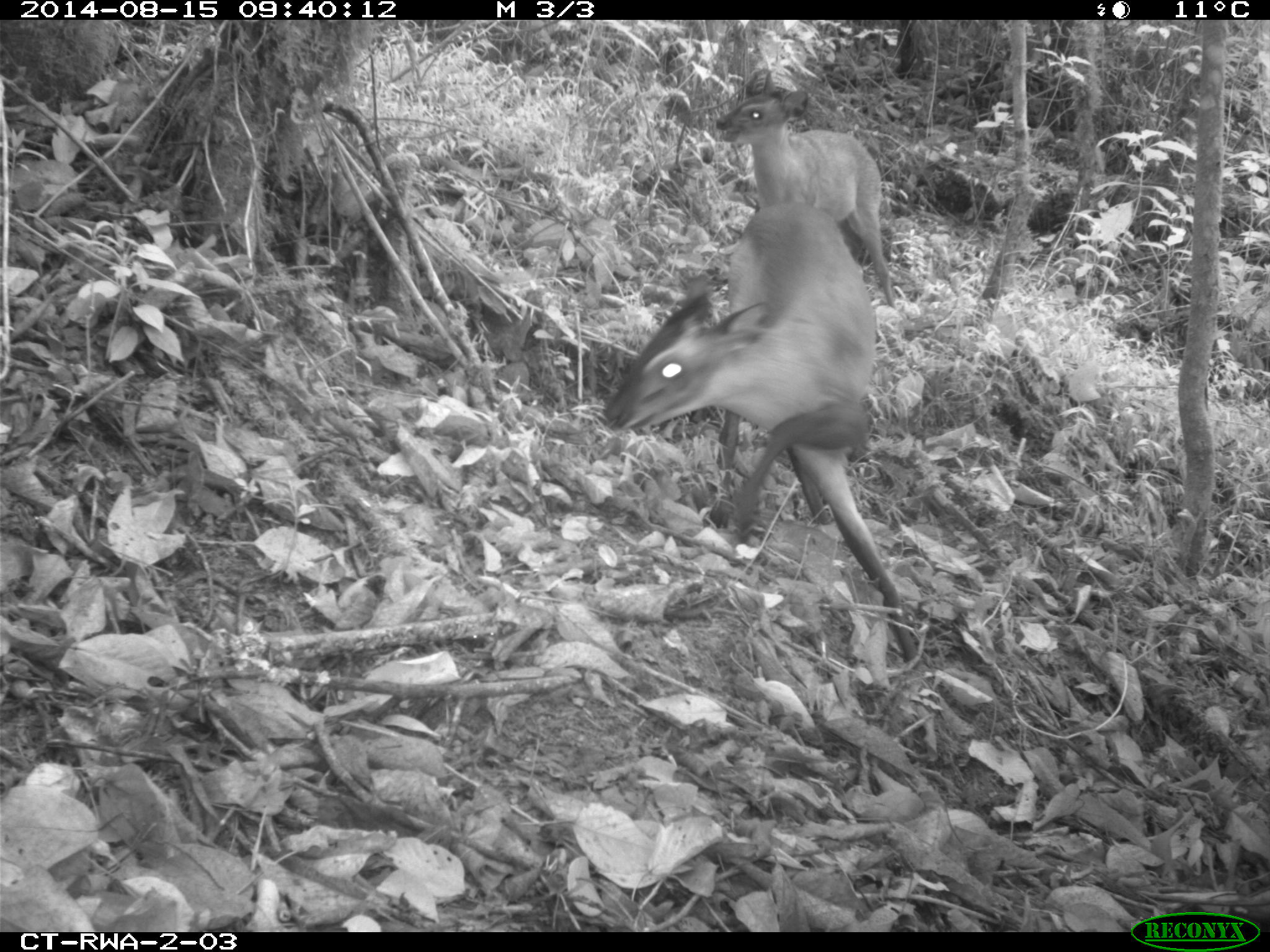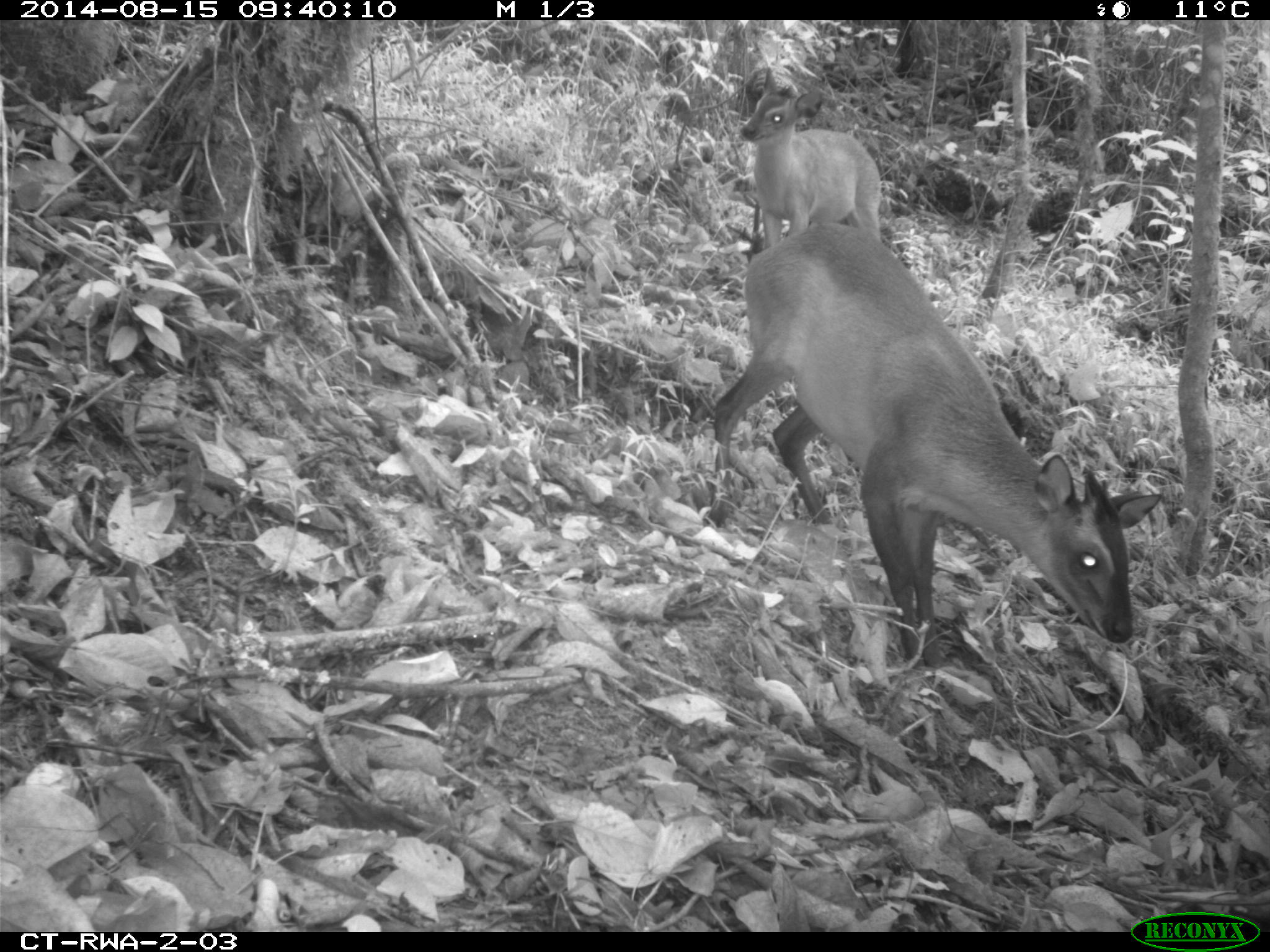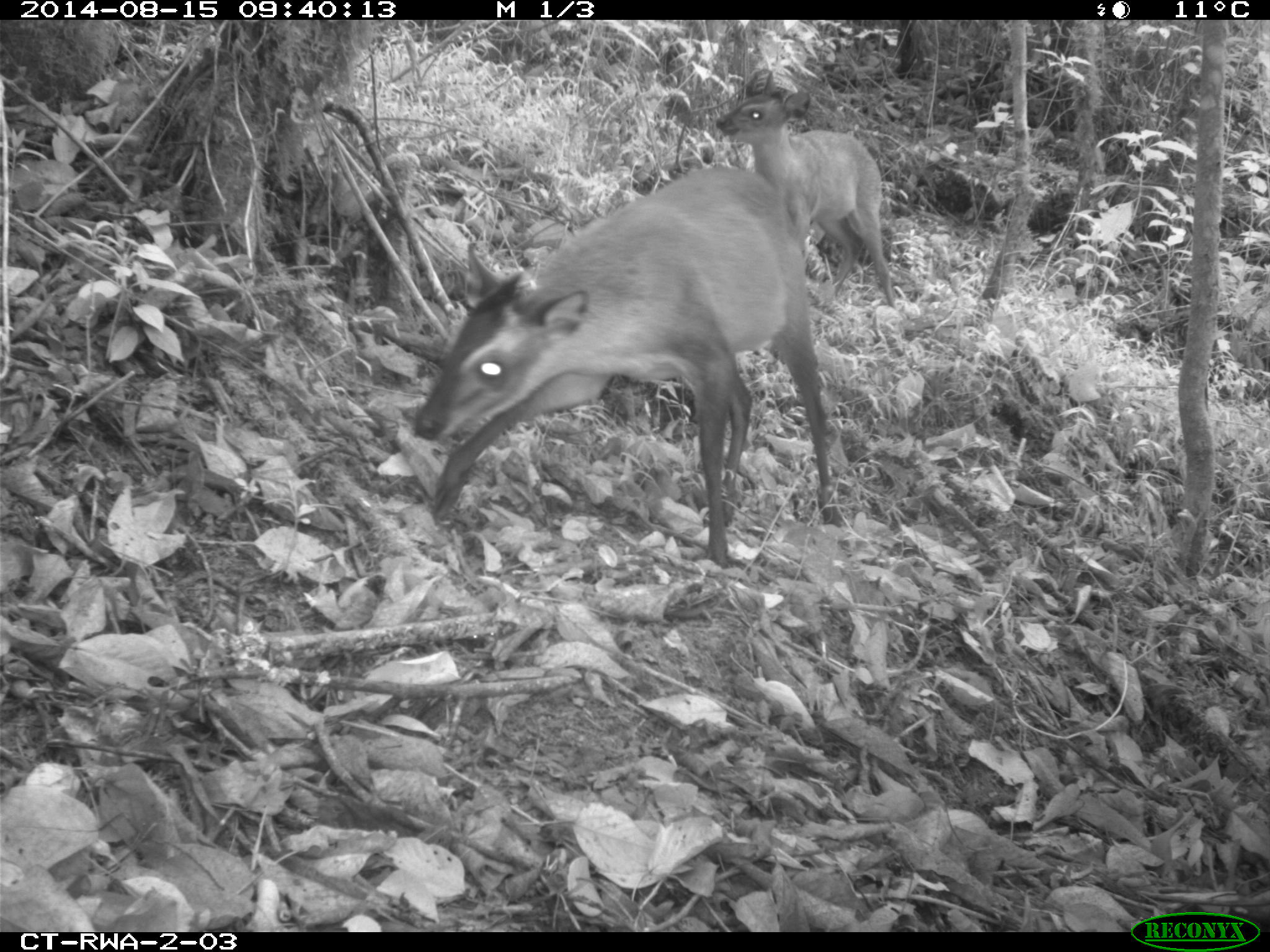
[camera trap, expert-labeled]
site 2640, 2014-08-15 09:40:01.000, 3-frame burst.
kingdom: Animalia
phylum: Chordata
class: Mammalia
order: Artiodactyla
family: Bovidae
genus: Cephalophus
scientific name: Cephalophus nigrifrons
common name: black-fronted duiker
Cephalophus nigrifrons (black-fronted duiker), count 2.